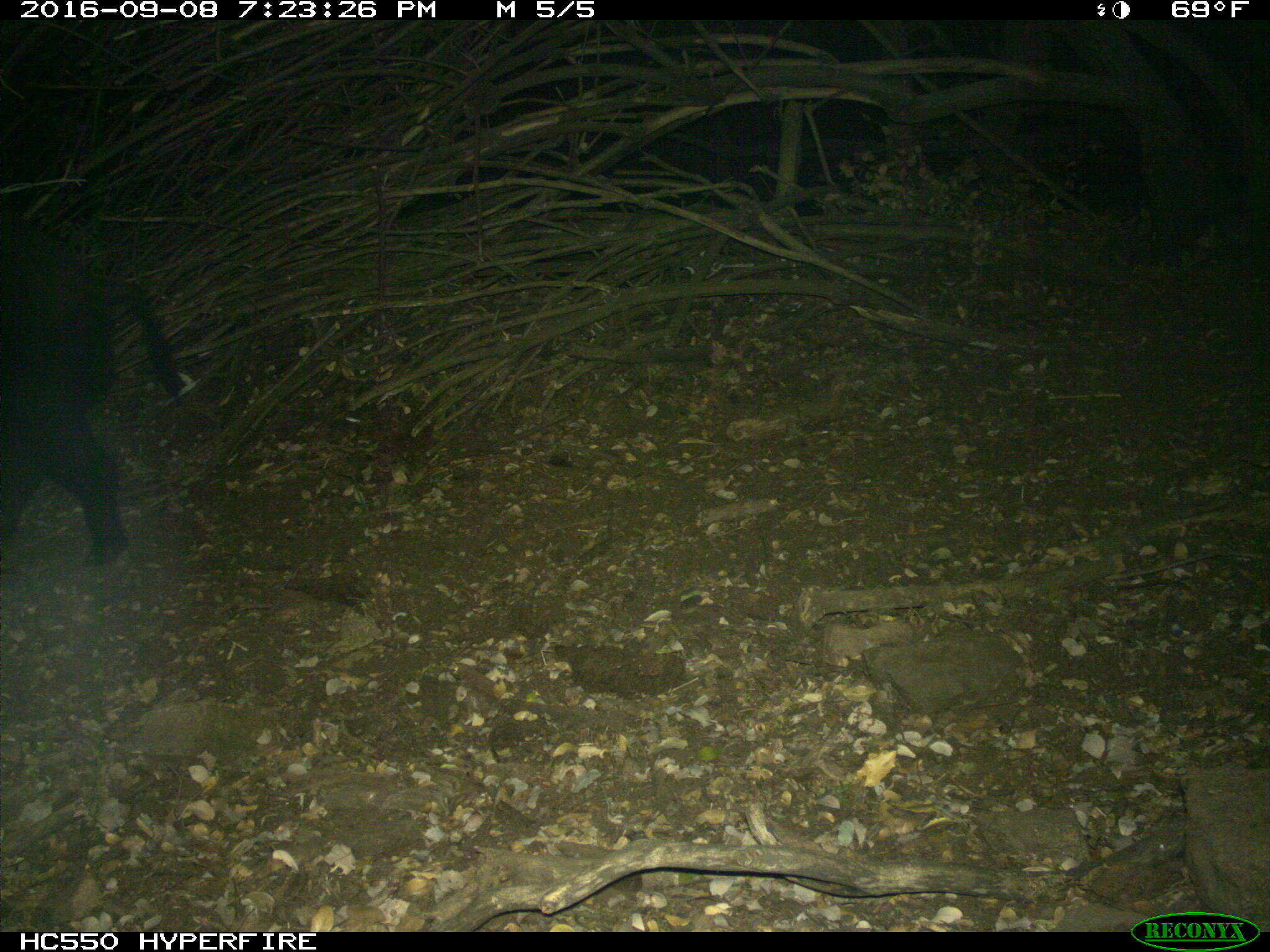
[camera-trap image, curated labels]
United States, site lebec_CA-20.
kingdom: Animalia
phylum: Chordata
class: Mammalia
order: Artiodactyla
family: Suidae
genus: Sus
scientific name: Sus scrofa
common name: wild boar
Sus scrofa (wild boar).